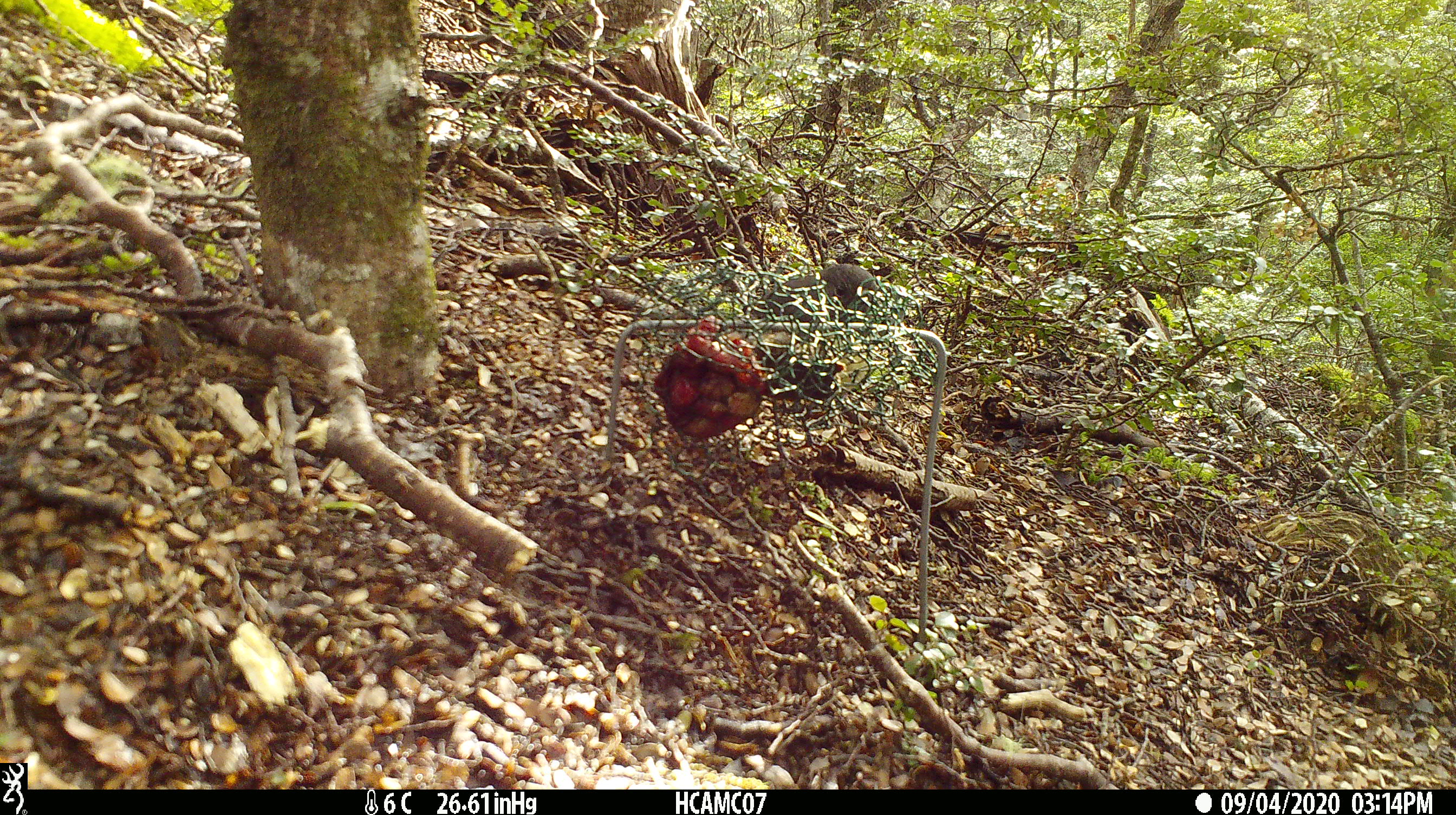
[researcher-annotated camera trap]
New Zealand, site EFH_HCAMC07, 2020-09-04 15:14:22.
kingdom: Animalia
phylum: Chordata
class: Aves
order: Passeriformes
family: Petroicidae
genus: Petroica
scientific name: Petroica australis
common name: new zealand robin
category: robin